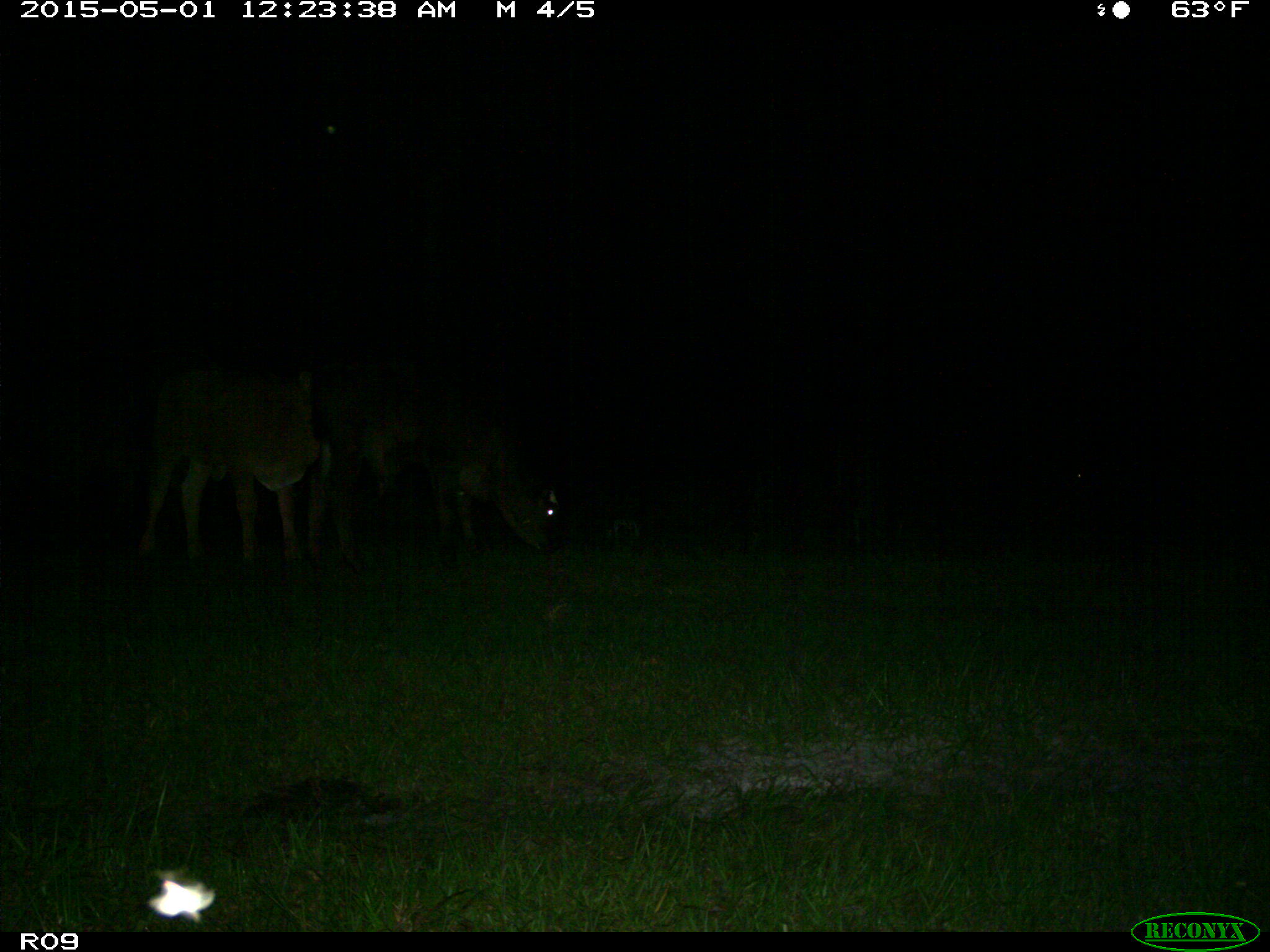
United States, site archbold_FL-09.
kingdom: Animalia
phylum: Chordata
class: Mammalia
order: Artiodactyla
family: Bovidae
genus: Bos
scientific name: Bos taurus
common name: domestic cow